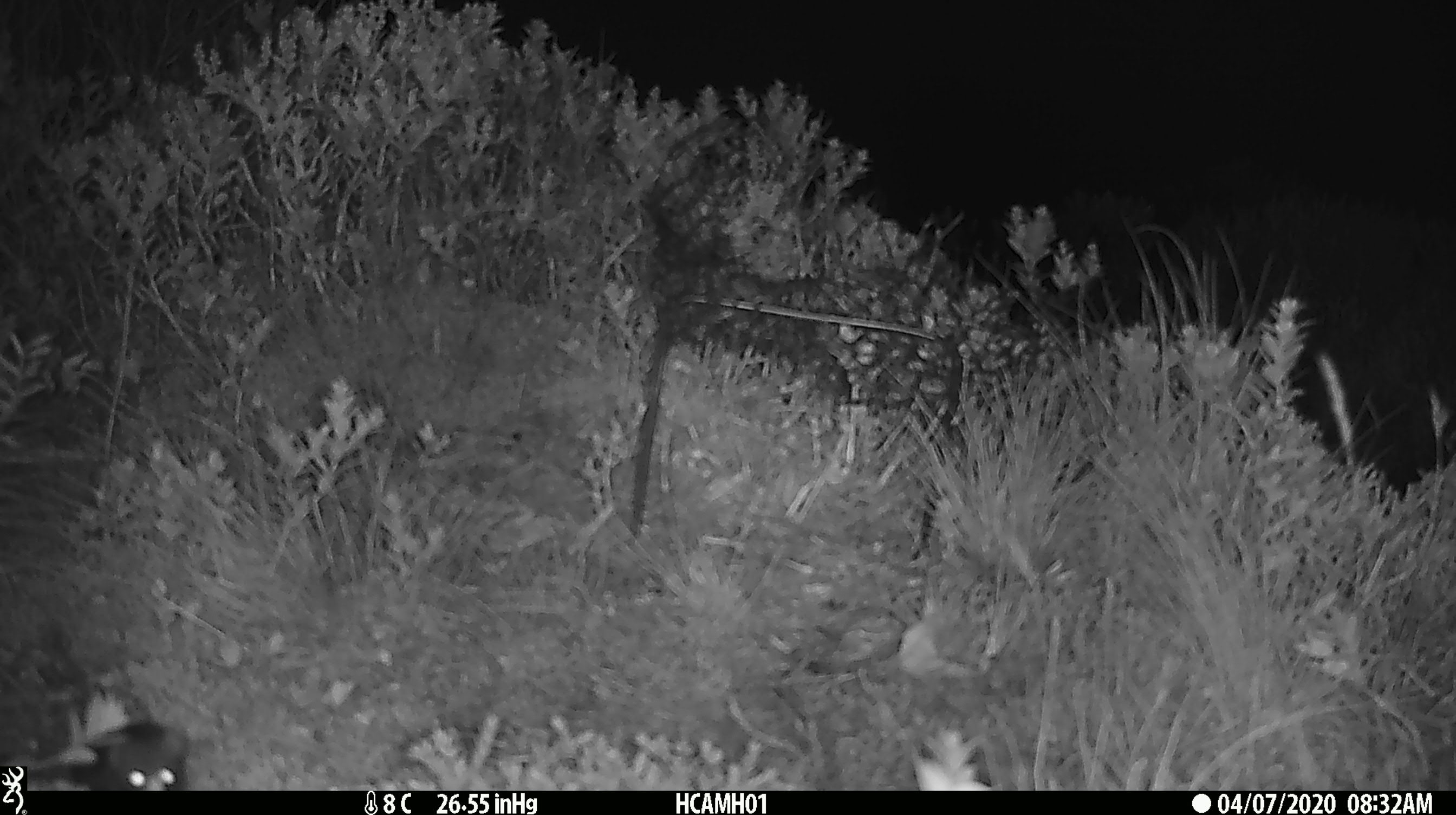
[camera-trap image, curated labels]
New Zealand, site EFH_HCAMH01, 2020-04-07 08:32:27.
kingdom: Animalia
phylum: Chordata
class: Mammalia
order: Rodentia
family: Muridae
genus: Mus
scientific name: Mus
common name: mouse